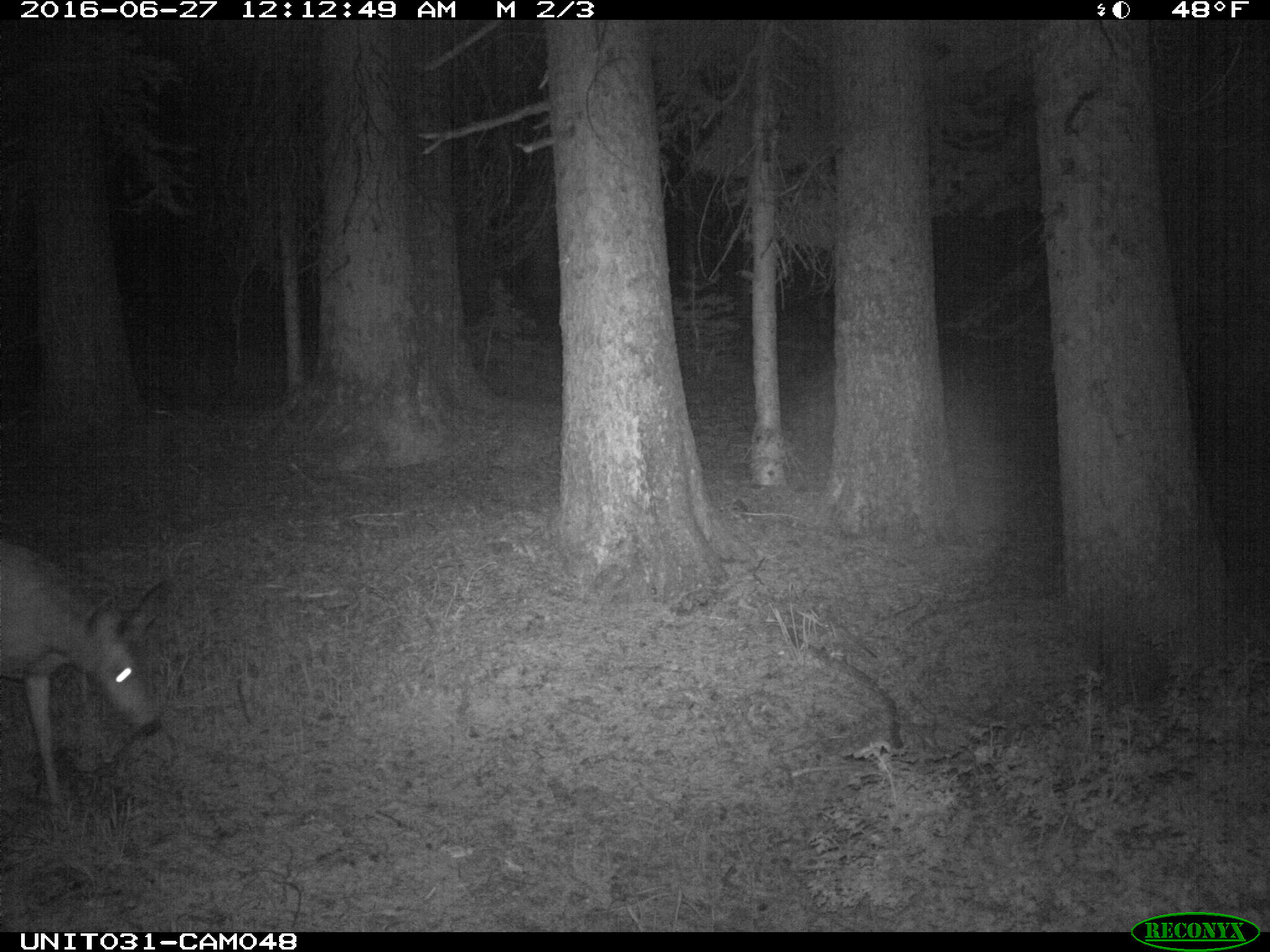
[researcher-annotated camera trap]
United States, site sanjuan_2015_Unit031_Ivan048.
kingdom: Animalia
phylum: Chordata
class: Mammalia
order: Artiodactyla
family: Cervidae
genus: Odocoileus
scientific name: Odocoileus hemionus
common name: mule deer